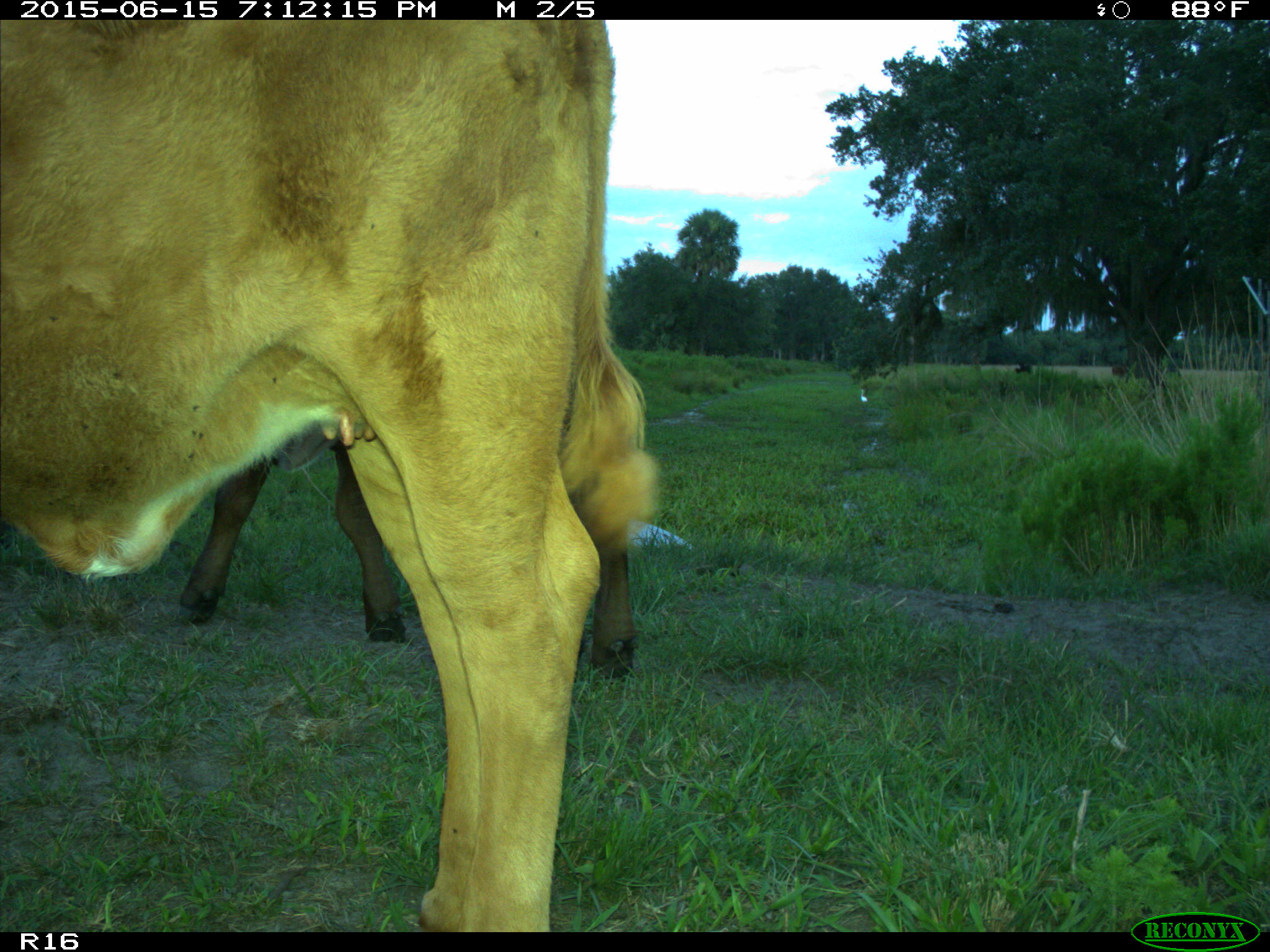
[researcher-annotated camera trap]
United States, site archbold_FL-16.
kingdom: Animalia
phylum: Chordata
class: Mammalia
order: Artiodactyla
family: Bovidae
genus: Bos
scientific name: Bos taurus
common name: domestic cow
Bos taurus (domestic cow).